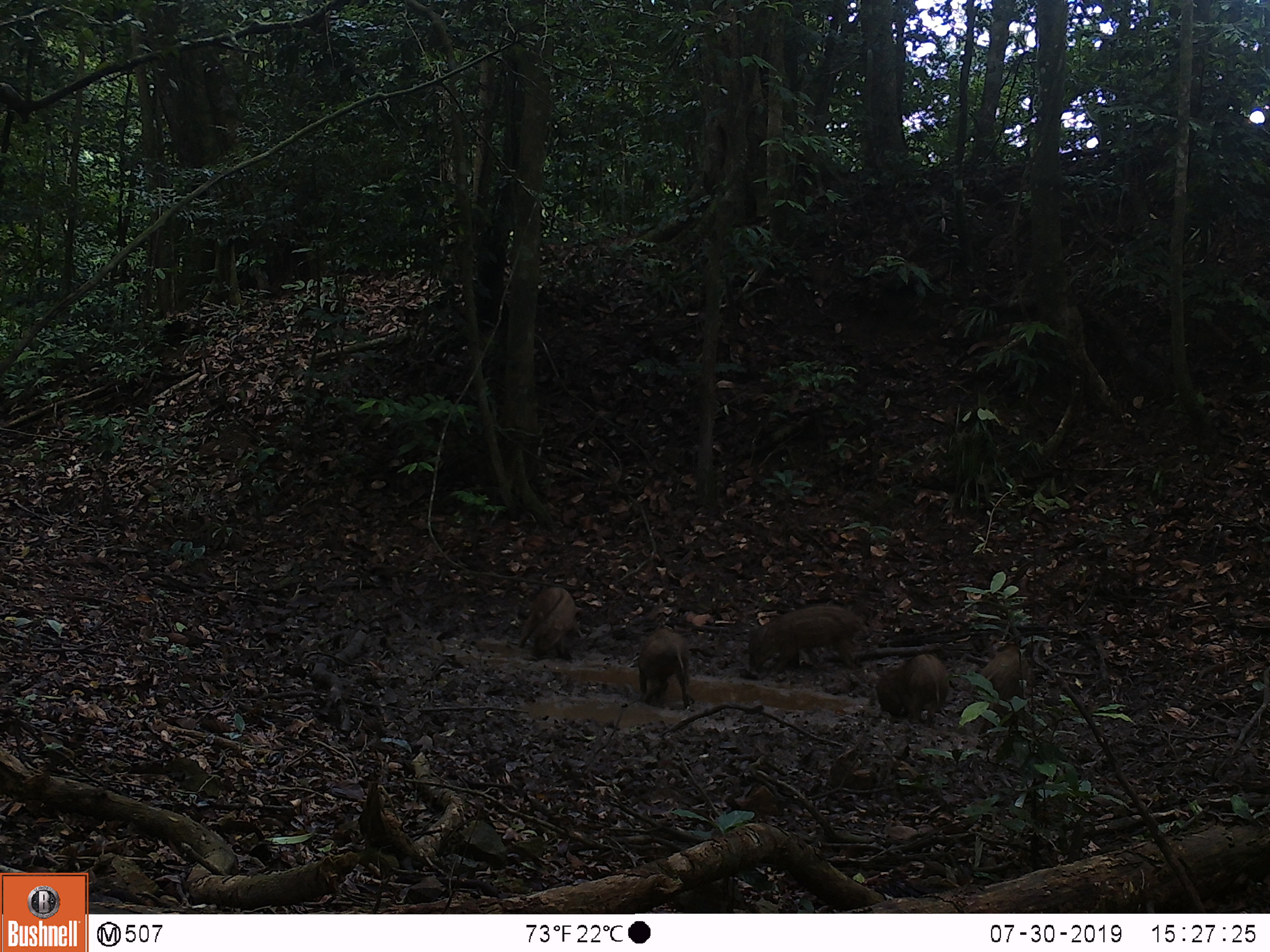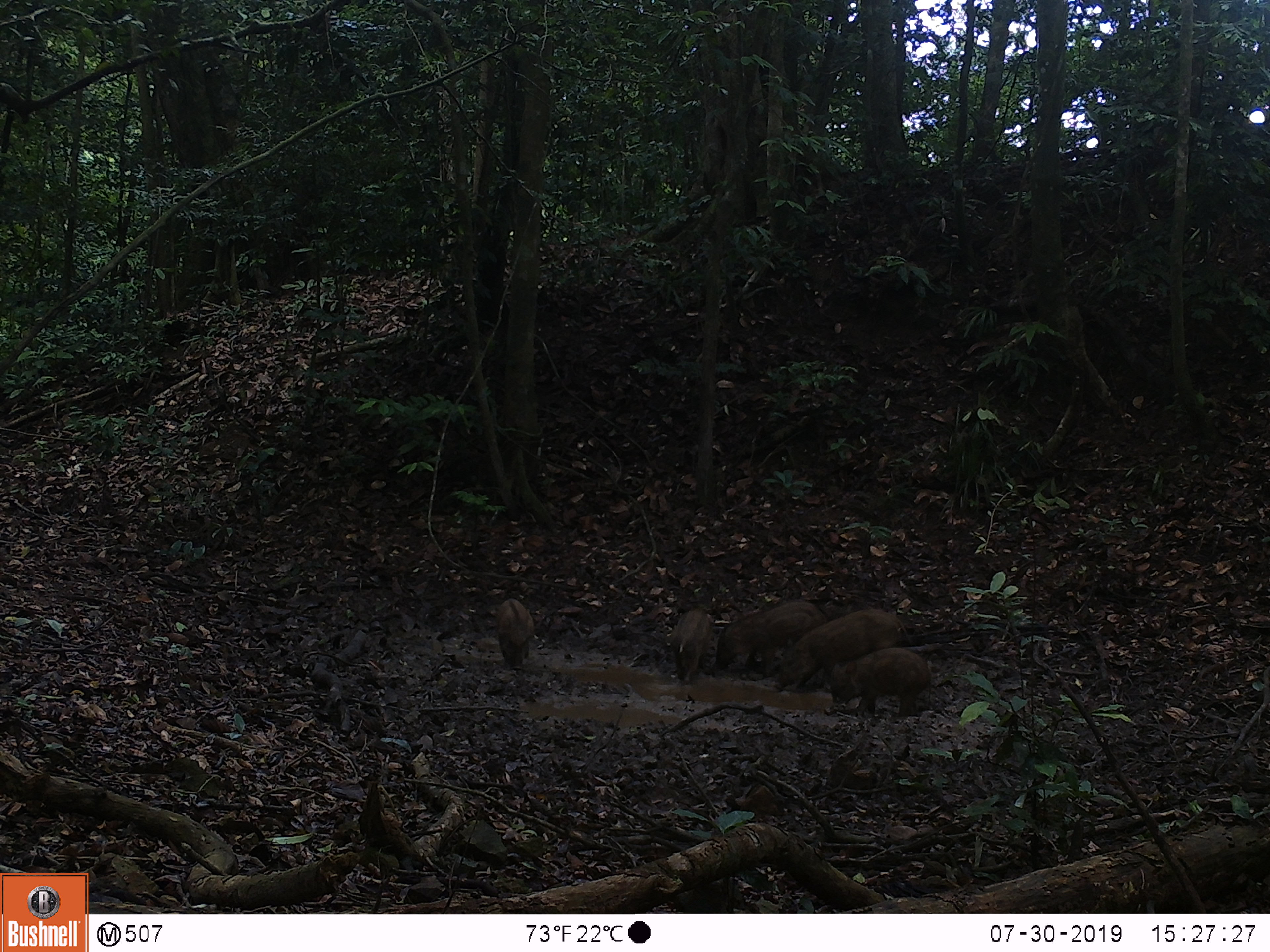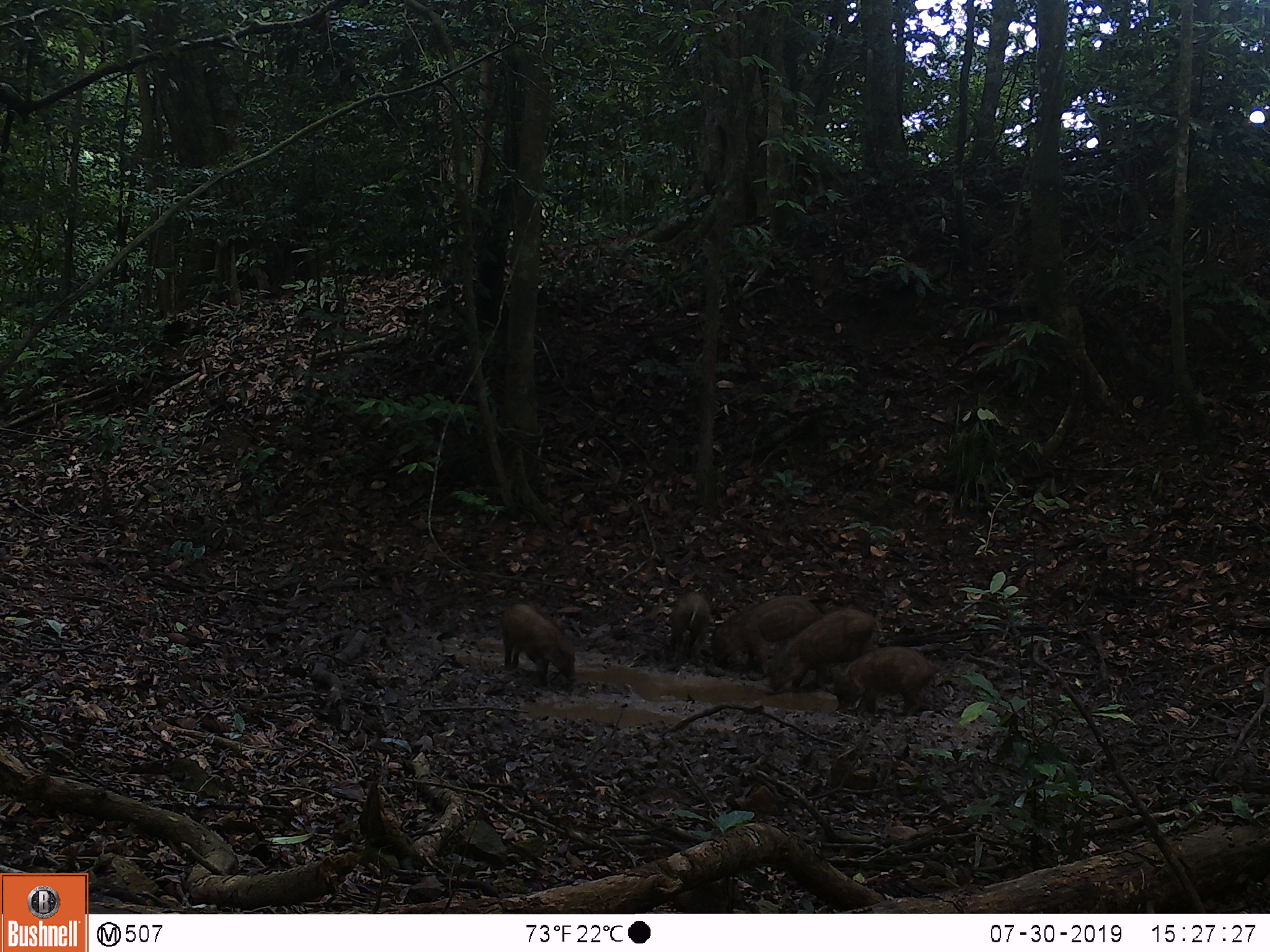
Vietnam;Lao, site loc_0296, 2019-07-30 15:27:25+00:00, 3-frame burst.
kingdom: Animalia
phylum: Chordata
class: Mammalia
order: Artiodactyla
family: Suidae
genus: Sus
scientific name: Sus scrofa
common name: eurasian wild pig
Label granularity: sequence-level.